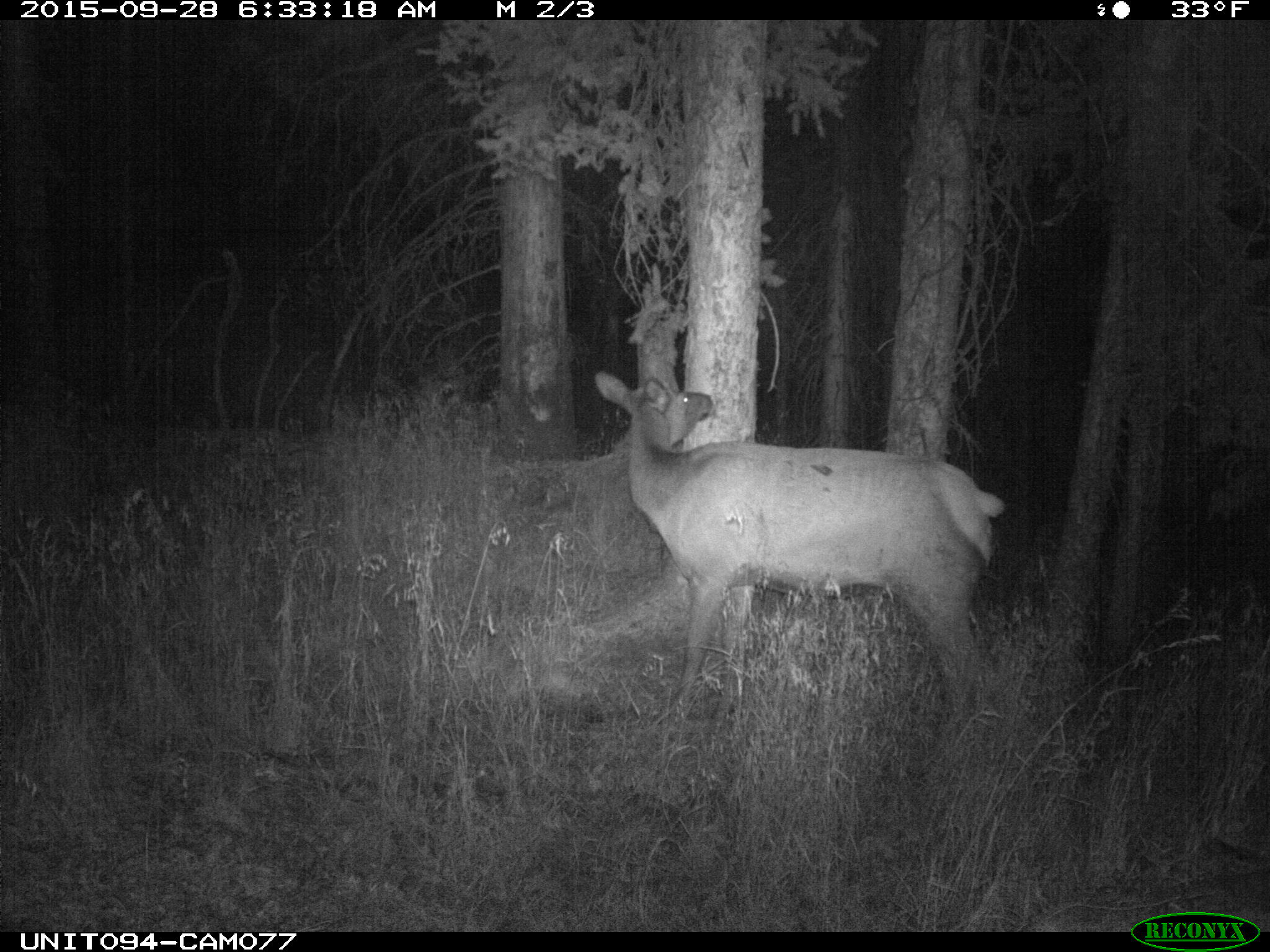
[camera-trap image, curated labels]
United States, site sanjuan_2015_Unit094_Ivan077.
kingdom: Animalia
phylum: Chordata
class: Mammalia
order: Artiodactyla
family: Cervidae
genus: Cervus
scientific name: Cervus elaphus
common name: red deer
Cervus elaphus (red deer).